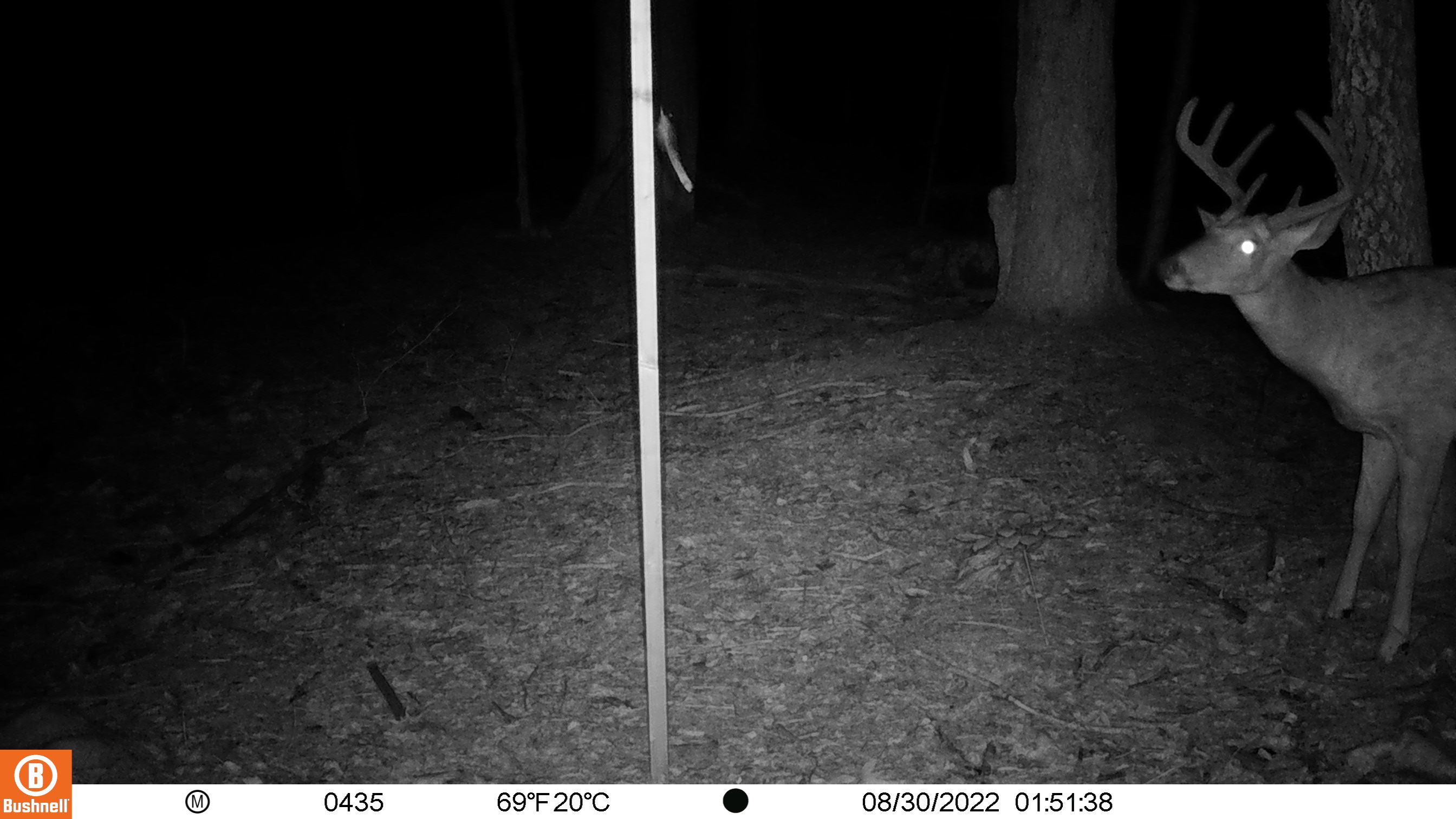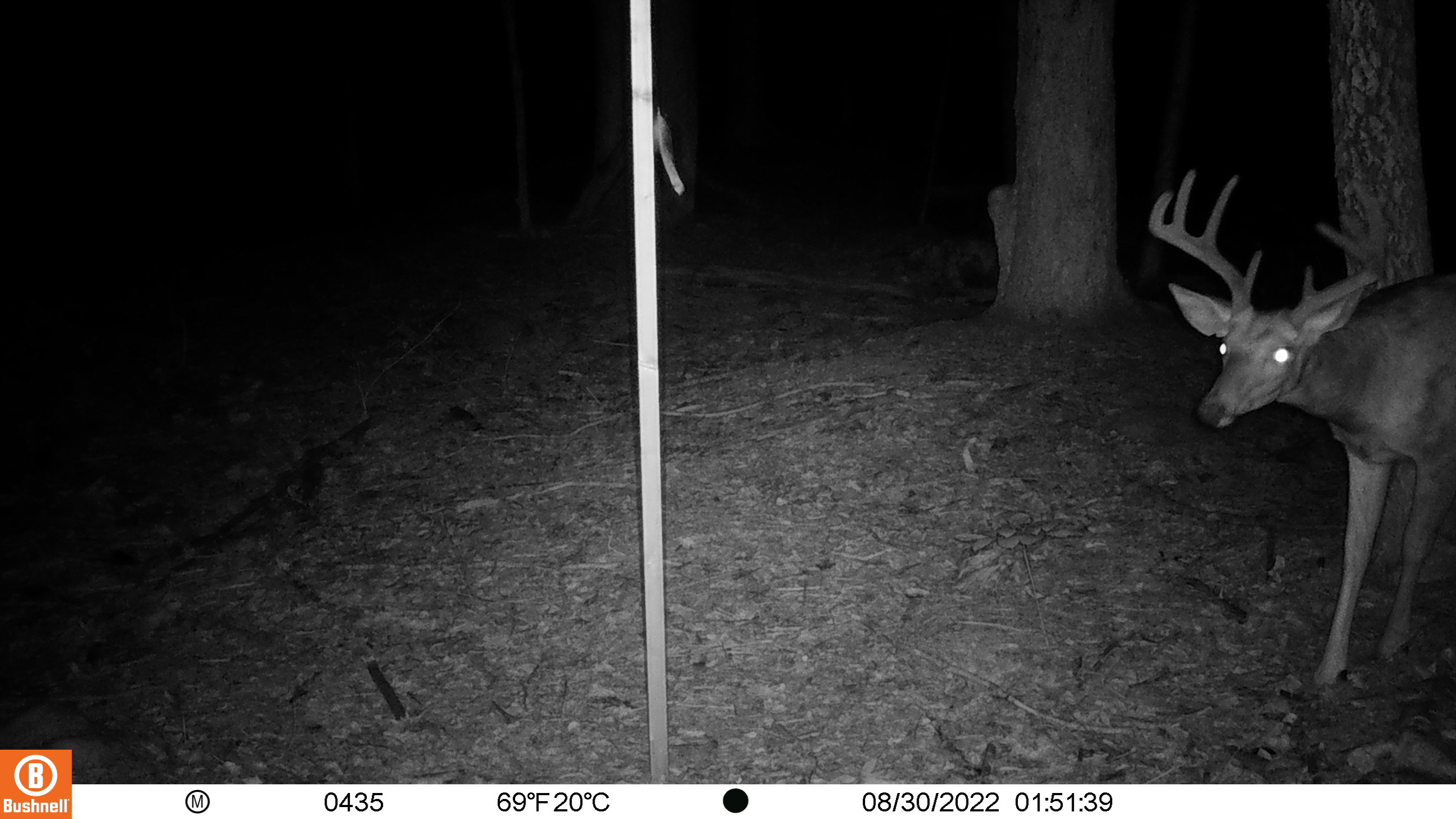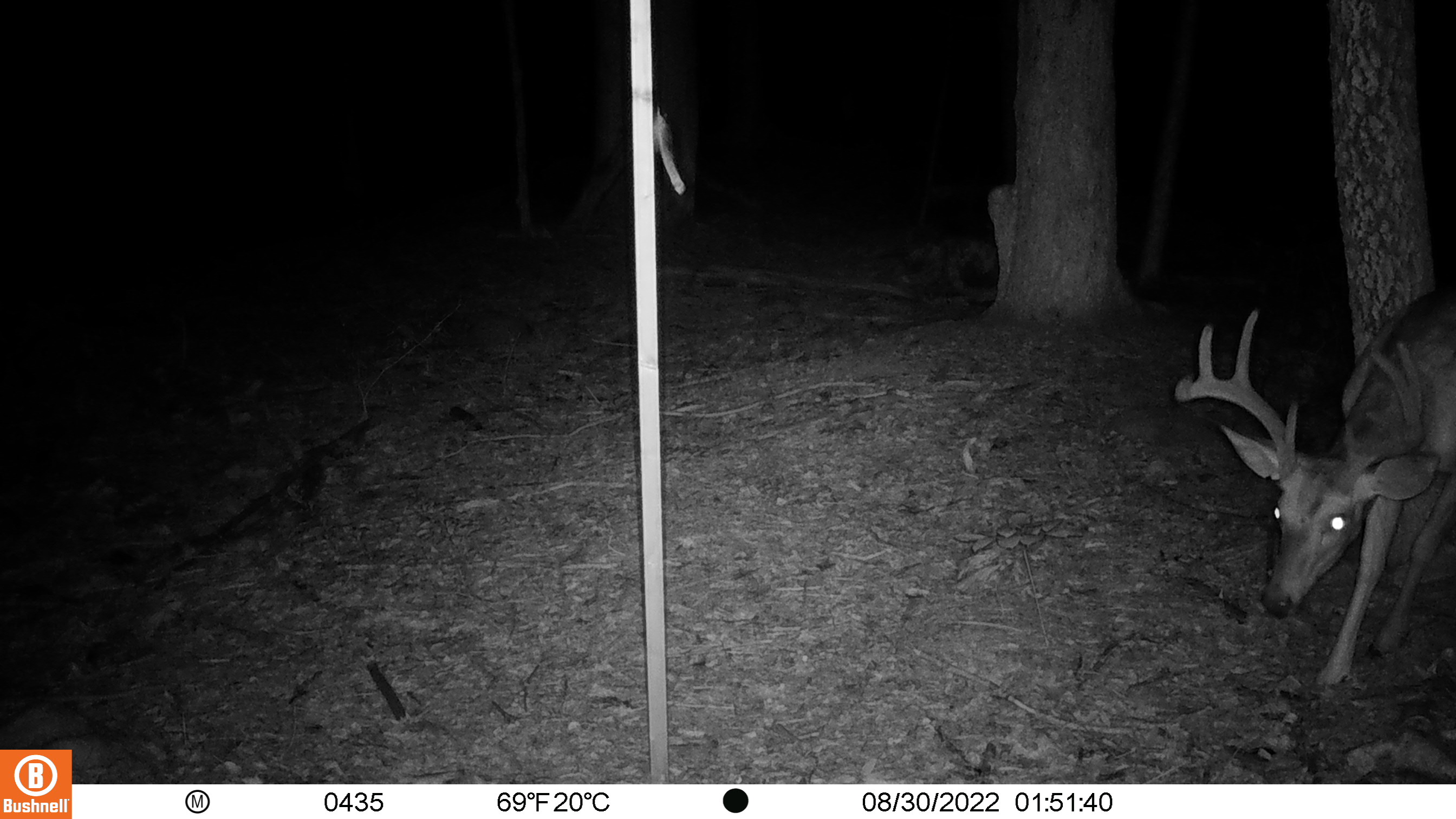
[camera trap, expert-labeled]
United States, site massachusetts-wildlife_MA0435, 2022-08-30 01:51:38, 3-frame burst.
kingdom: Animalia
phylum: Chordata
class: Mammalia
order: Artiodactyla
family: Cervidae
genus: Odocoileus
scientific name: Odocoileus virginianus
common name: white-tailed deer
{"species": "white-tailed deer (Odocoileus virginianus)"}